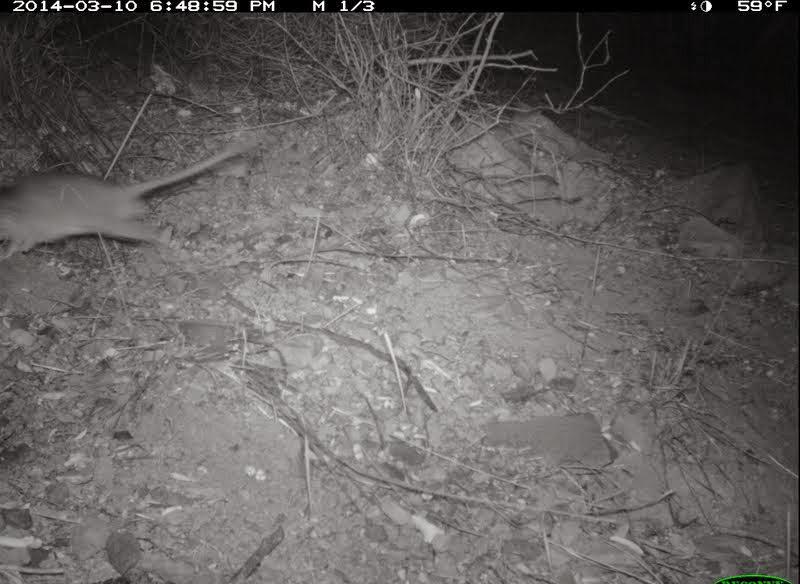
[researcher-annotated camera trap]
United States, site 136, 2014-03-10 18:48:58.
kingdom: Animalia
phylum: Chordata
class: Mammalia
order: Rodentia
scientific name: Rodentia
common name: rodent